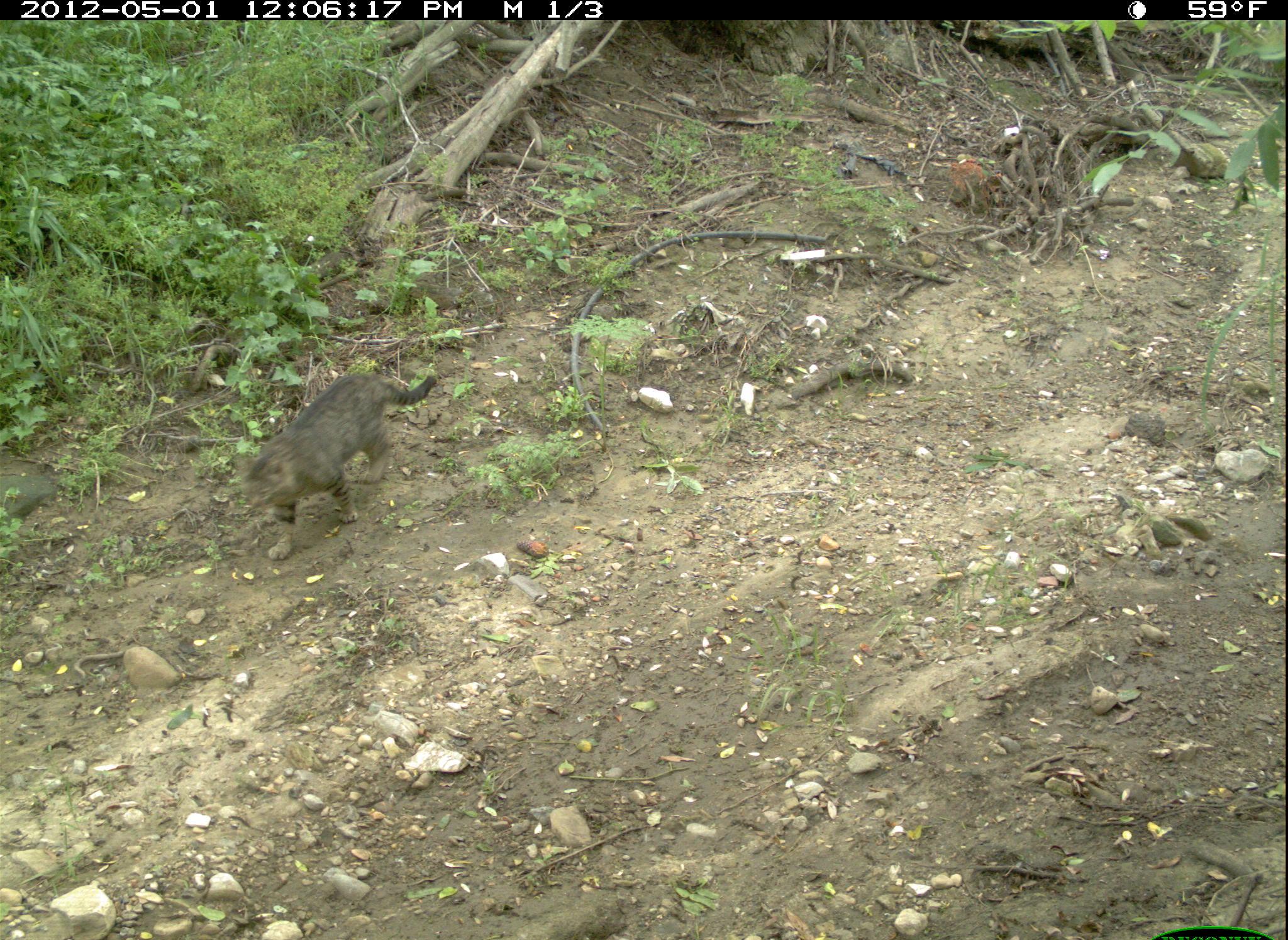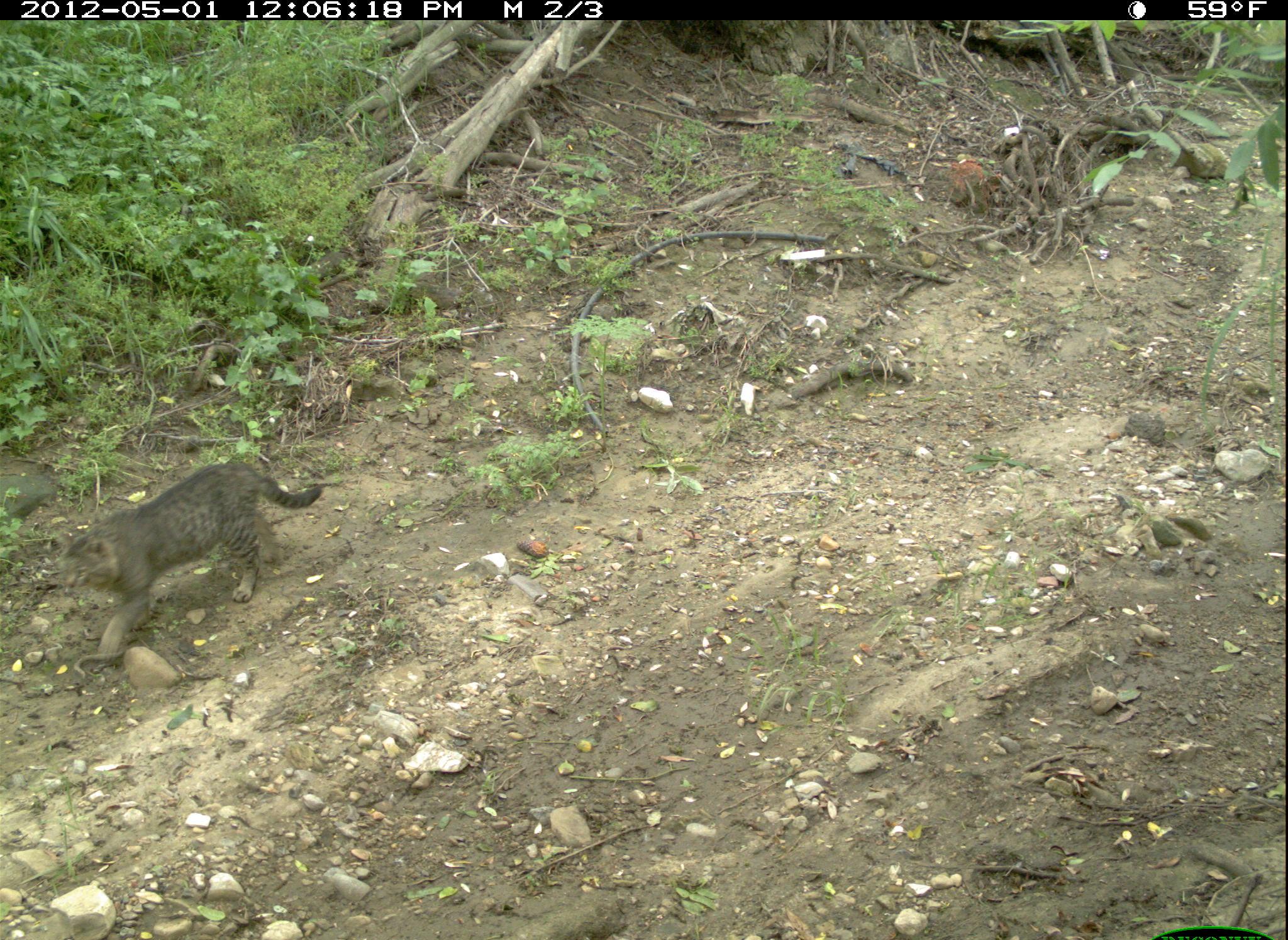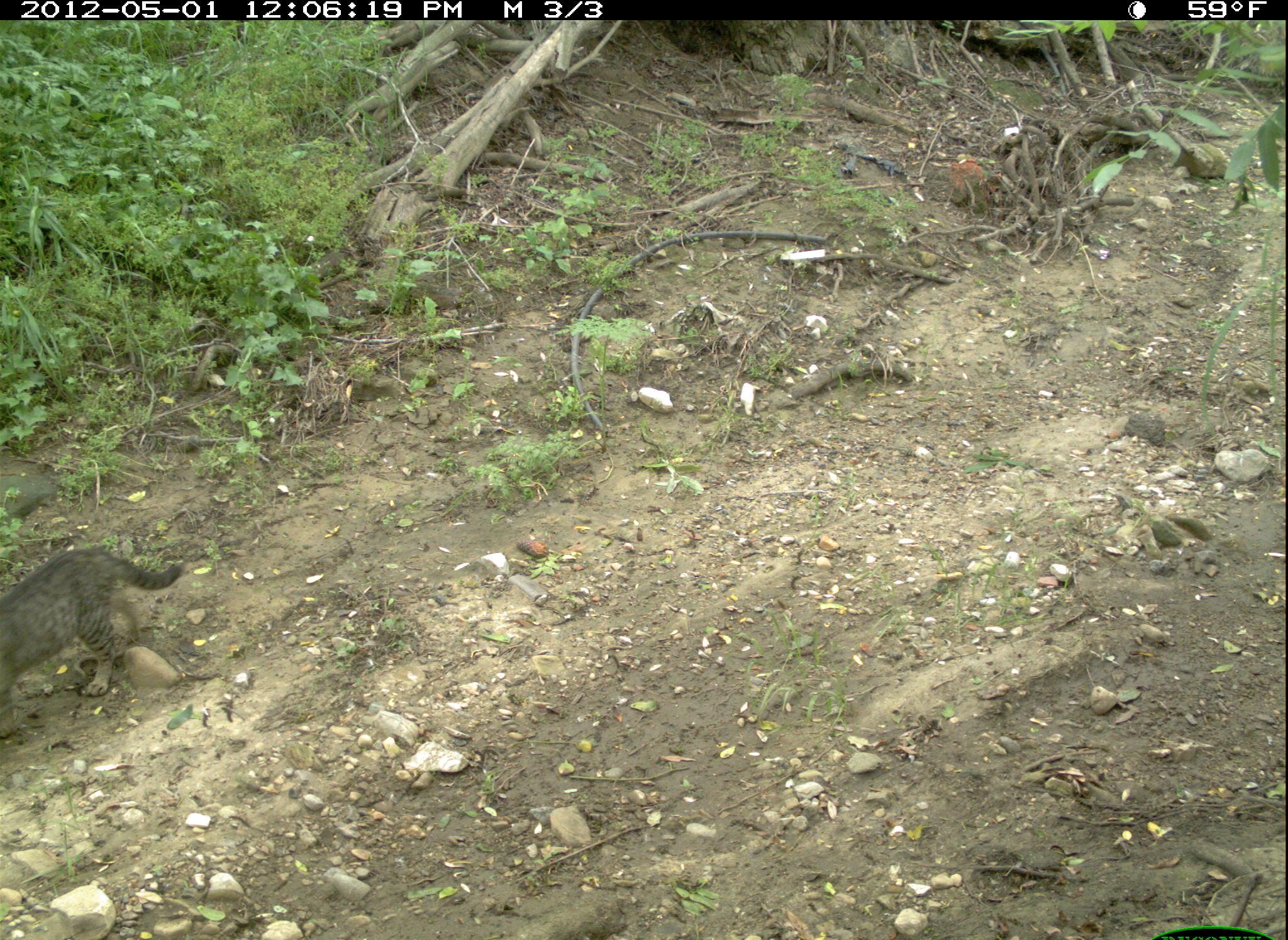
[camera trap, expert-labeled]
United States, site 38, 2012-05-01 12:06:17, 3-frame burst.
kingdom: Animalia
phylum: Chordata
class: Mammalia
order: Carnivora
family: Felidae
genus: Felis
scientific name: Felis catus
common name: cat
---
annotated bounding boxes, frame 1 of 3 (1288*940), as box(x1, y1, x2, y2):
cat: box(224, 362, 443, 570)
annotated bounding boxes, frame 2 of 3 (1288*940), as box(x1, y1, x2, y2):
cat: box(50, 456, 330, 663)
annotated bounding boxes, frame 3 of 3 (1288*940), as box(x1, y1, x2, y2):
cat: box(0, 533, 198, 754)